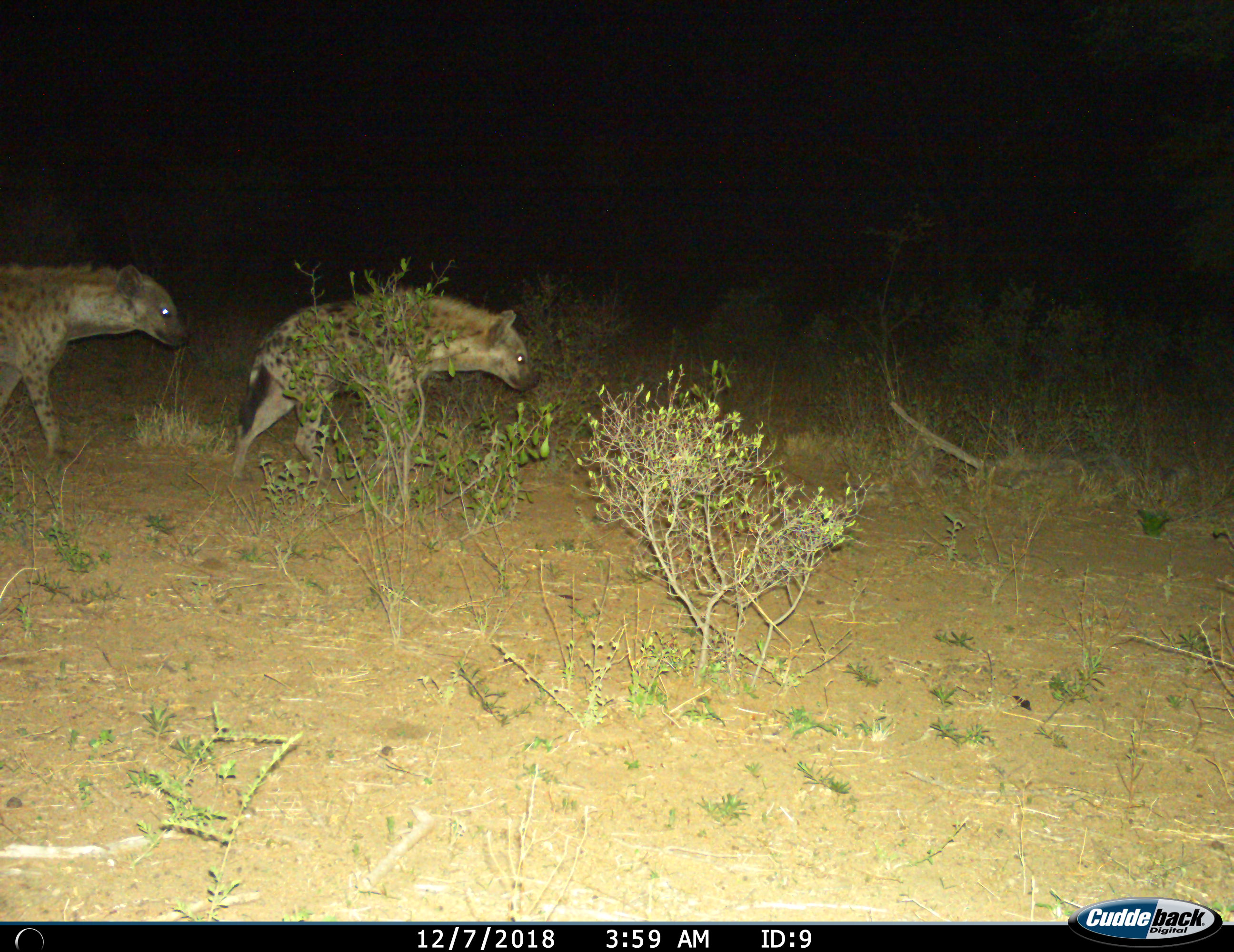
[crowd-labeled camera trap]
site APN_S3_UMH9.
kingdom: Animalia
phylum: Chordata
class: Mammalia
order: Carnivora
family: Hyaenidae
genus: Crocuta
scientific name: Crocuta crocuta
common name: spotted hyena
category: hyenaspotted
Hyenaspotted (spotted hyena) (Crocuta crocuta), count 2. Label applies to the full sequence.